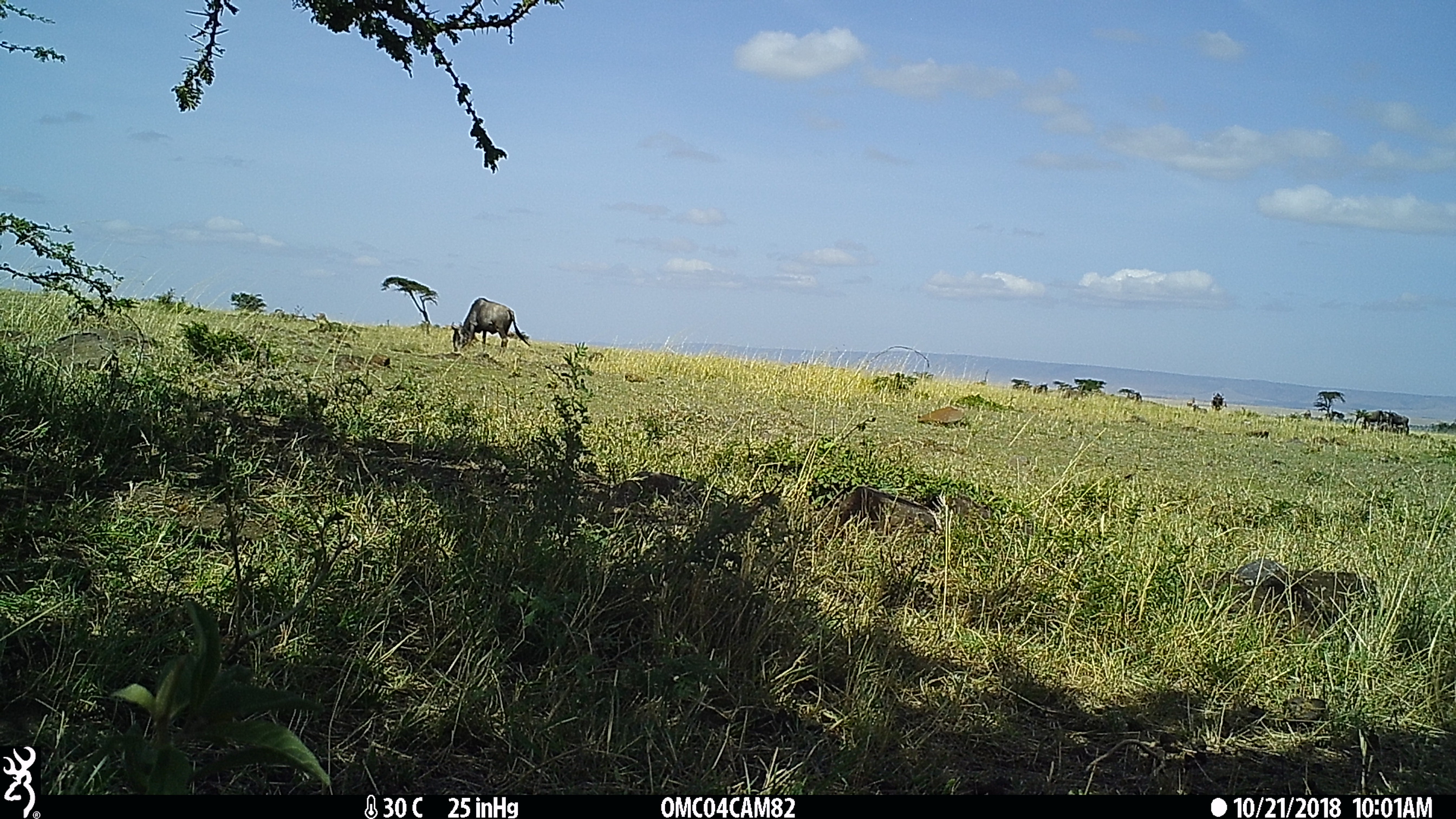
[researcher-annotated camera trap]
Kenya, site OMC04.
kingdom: Animalia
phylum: Chordata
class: Mammalia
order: Artiodactyla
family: Bovidae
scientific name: Bovidae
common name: sheep or goat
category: shoat